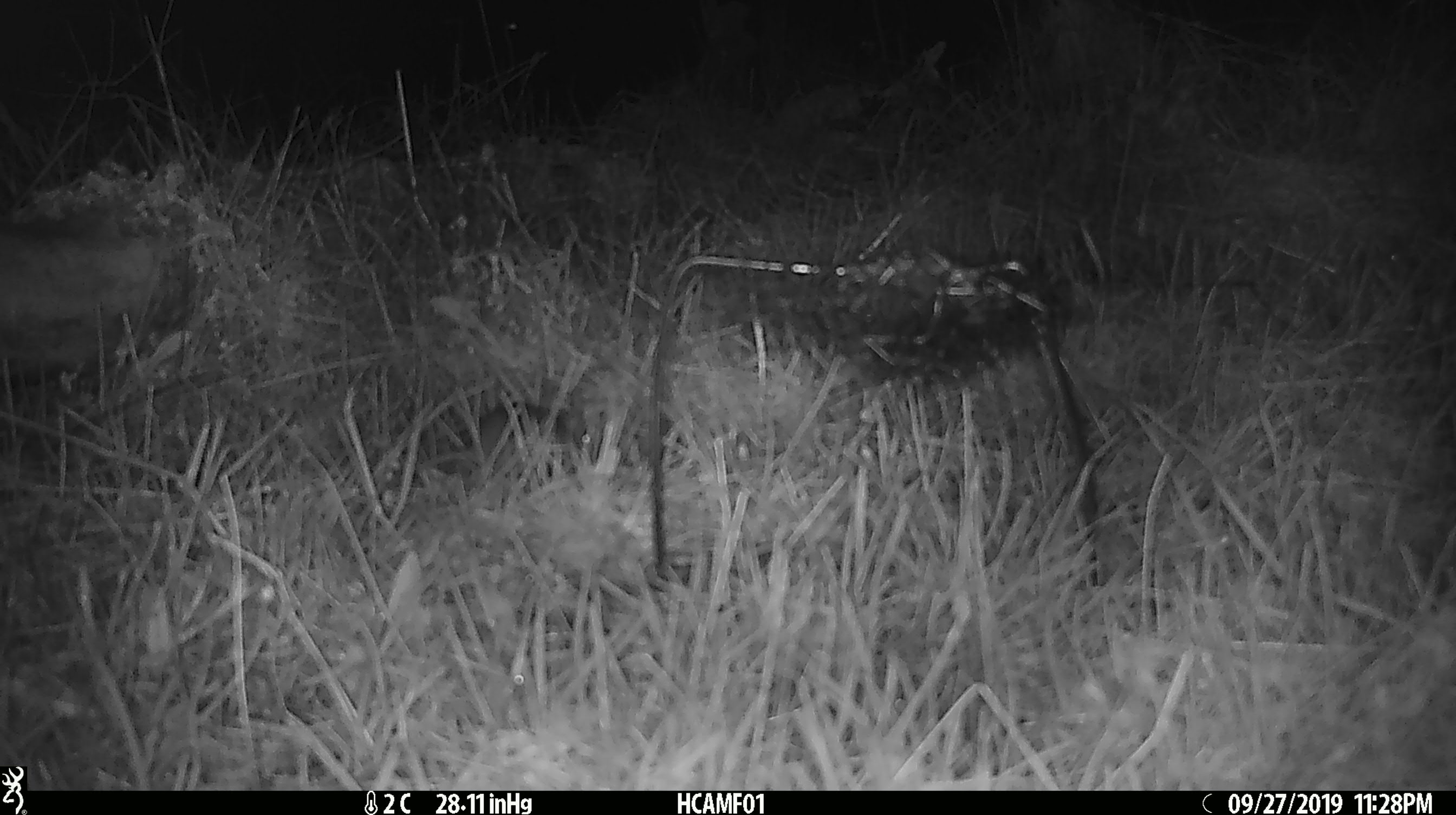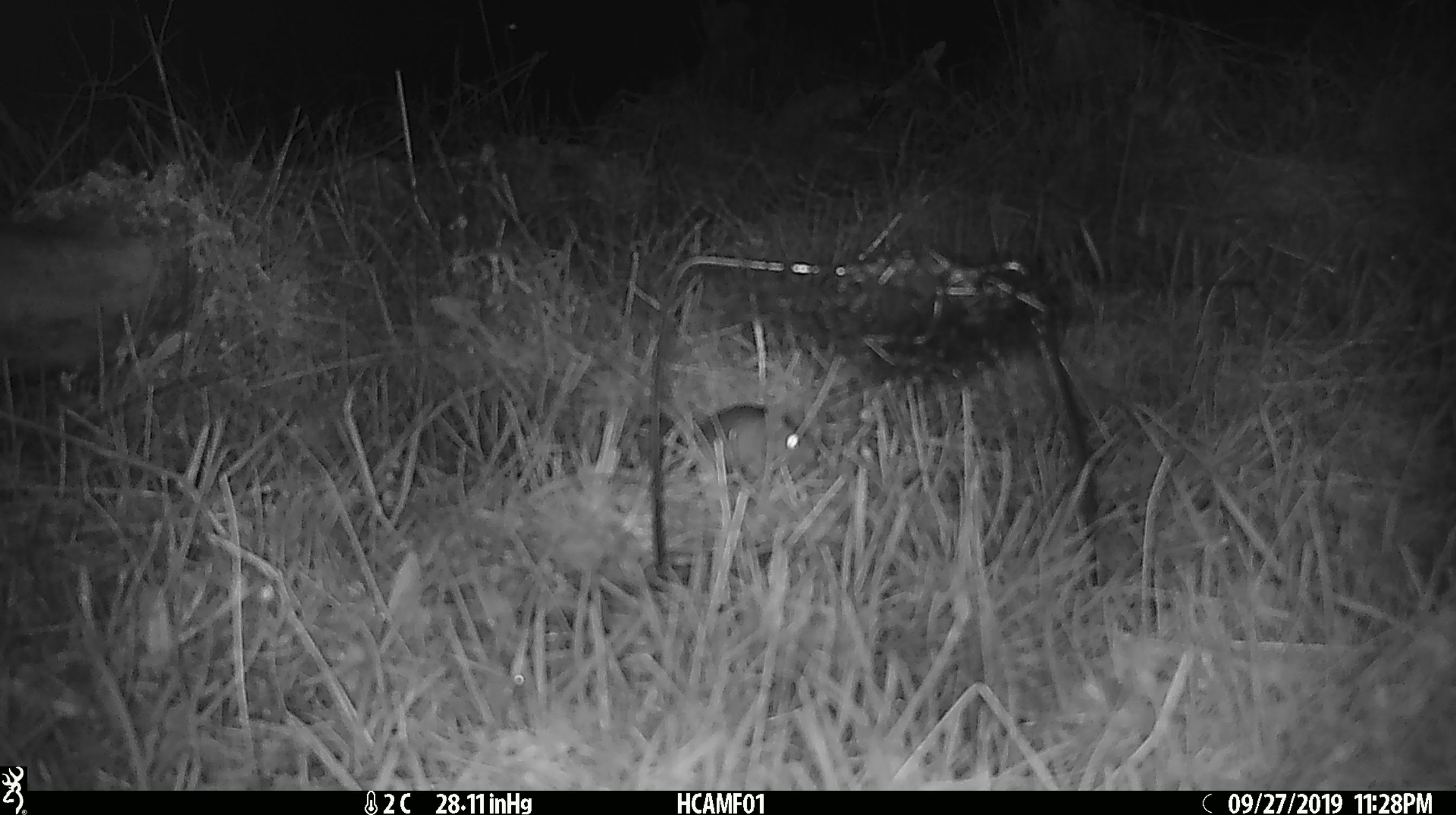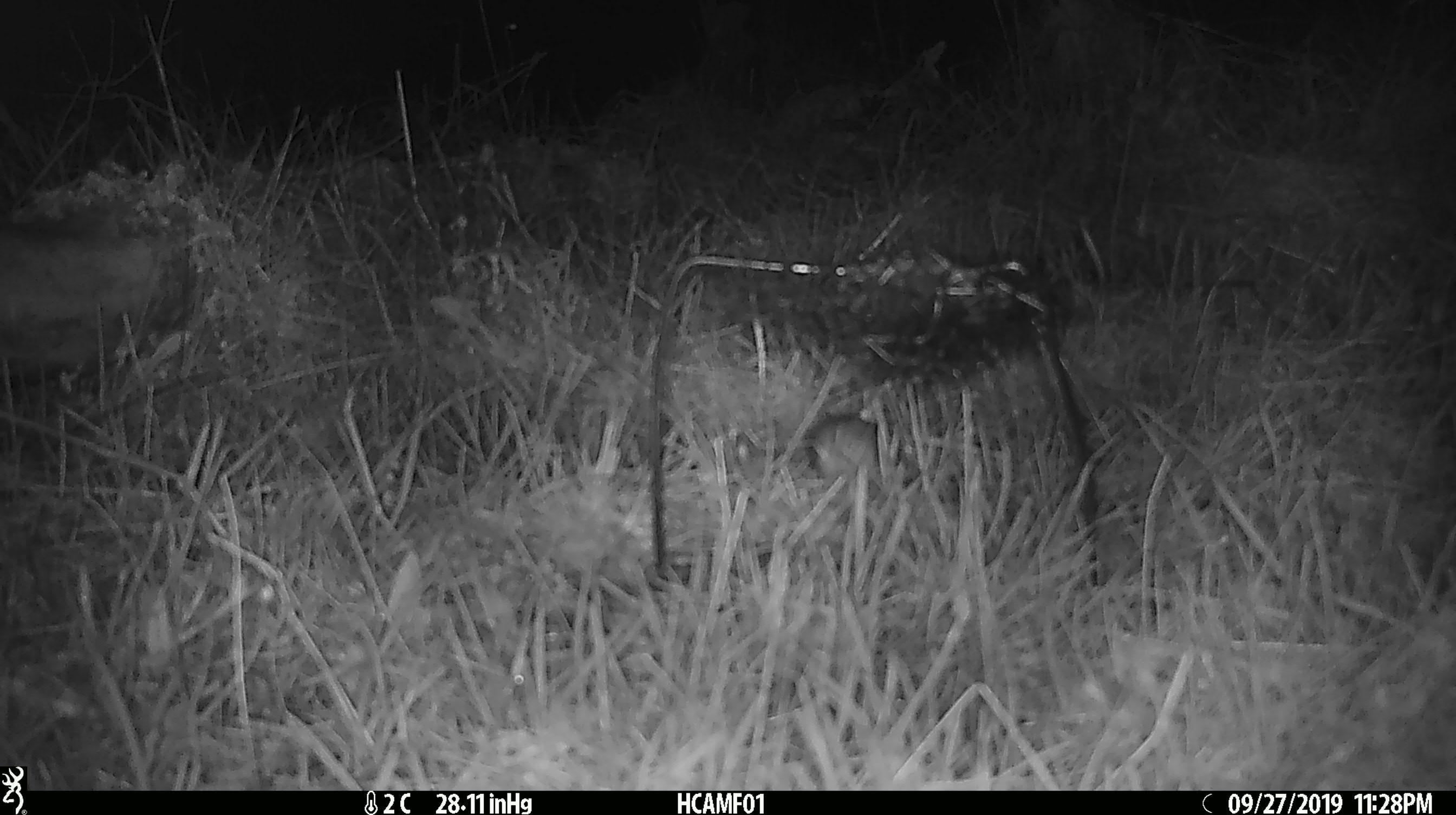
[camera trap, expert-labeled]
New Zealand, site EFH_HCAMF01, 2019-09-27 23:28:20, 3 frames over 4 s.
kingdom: Animalia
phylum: Chordata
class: Mammalia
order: Rodentia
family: Muridae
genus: Mus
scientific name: Mus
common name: mouse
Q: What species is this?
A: Mouse (Mus).